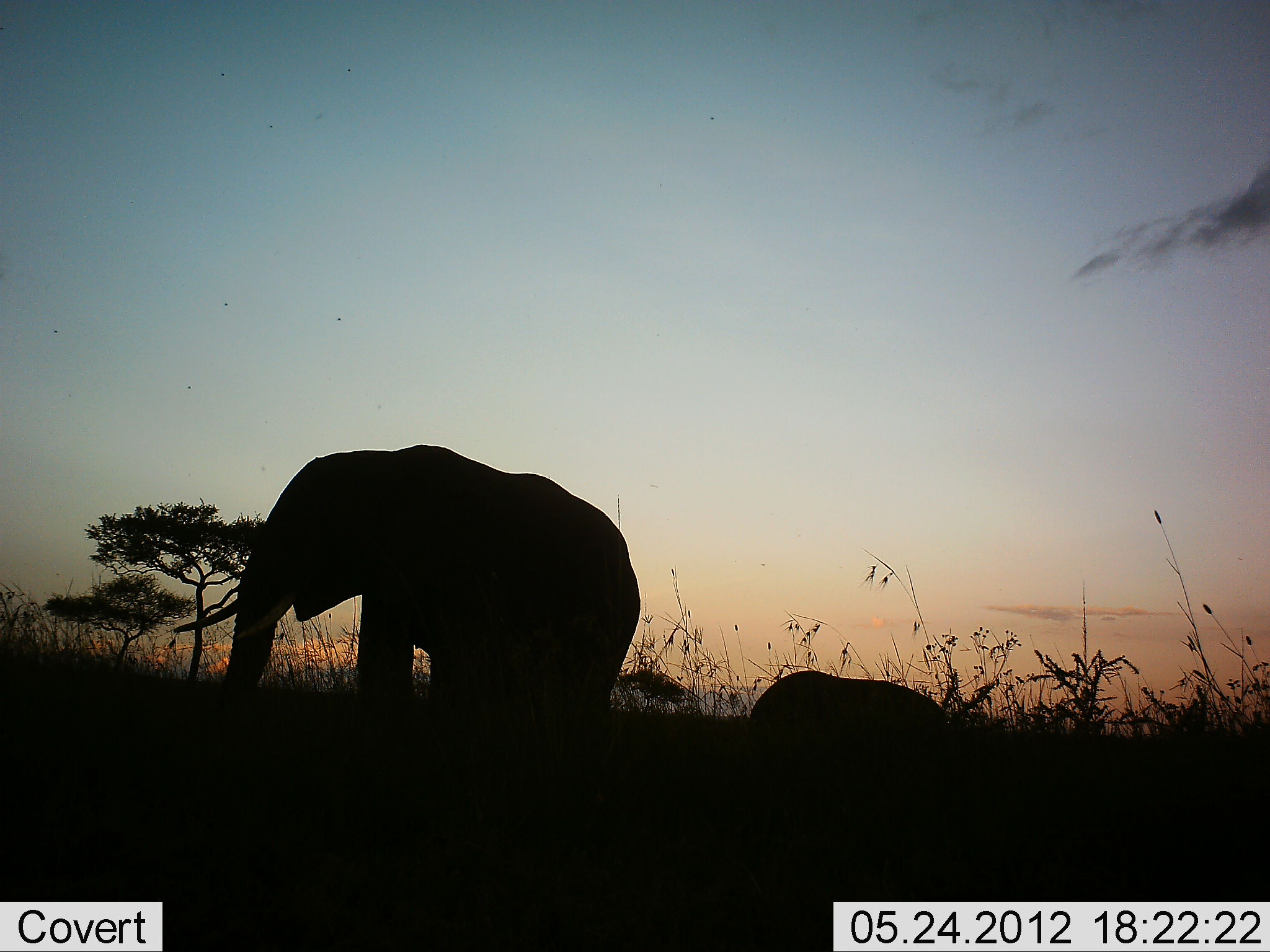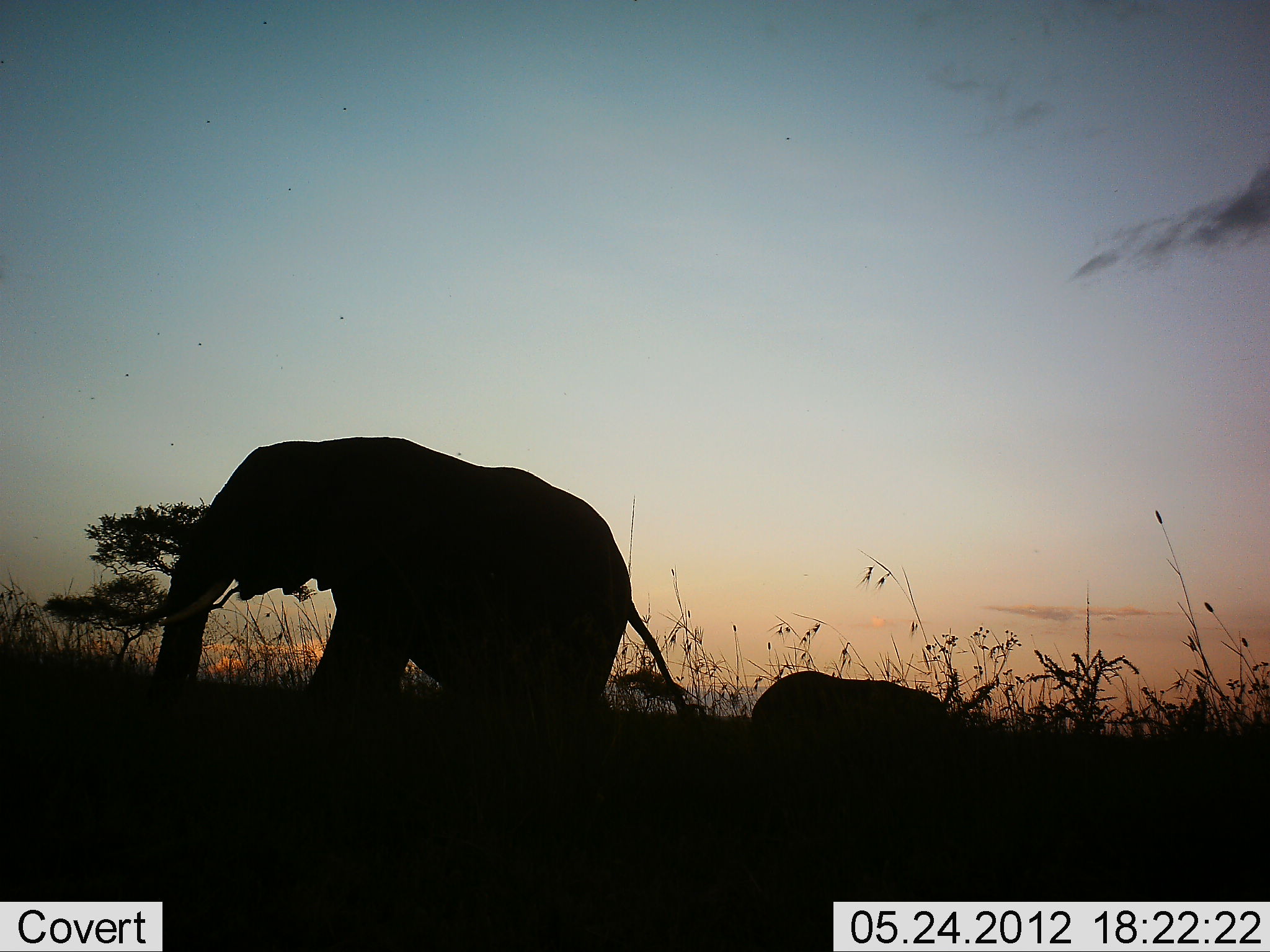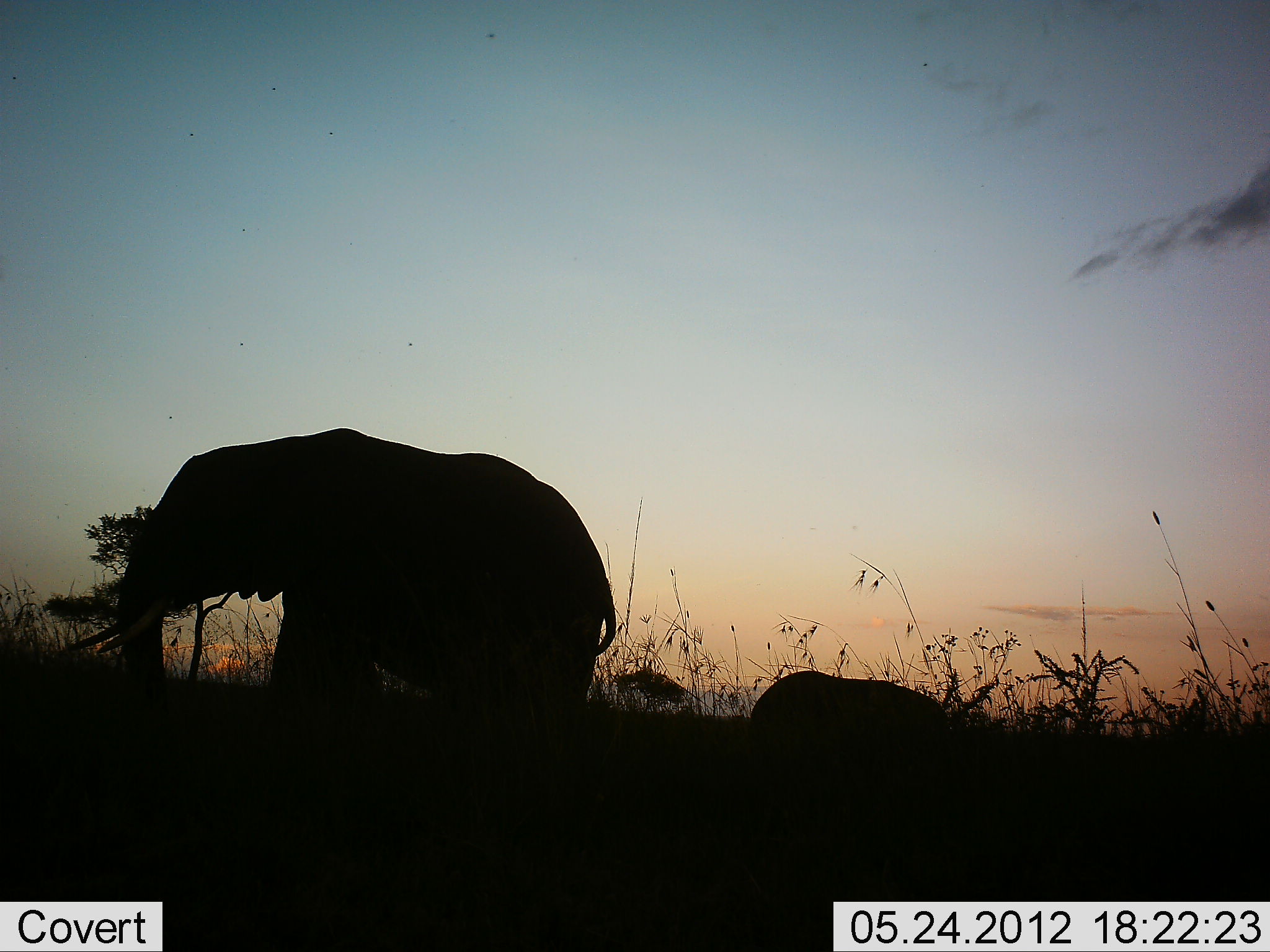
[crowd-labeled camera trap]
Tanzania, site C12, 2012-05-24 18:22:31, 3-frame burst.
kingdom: Animalia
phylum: Chordata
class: Mammalia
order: Proboscidea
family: Elephantidae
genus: Loxodonta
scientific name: Loxodonta africana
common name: african bush elephant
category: elephant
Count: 2.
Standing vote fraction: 36%.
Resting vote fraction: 0%.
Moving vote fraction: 82%.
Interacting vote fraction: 0%.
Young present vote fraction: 27%.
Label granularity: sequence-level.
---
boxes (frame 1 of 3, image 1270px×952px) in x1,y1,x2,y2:
animal: 172,443,644,745; 745,671,954,749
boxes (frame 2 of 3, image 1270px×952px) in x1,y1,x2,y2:
animal: 113,434,695,745; 752,672,953,737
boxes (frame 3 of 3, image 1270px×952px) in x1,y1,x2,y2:
animal: 69,428,618,738; 749,670,952,738